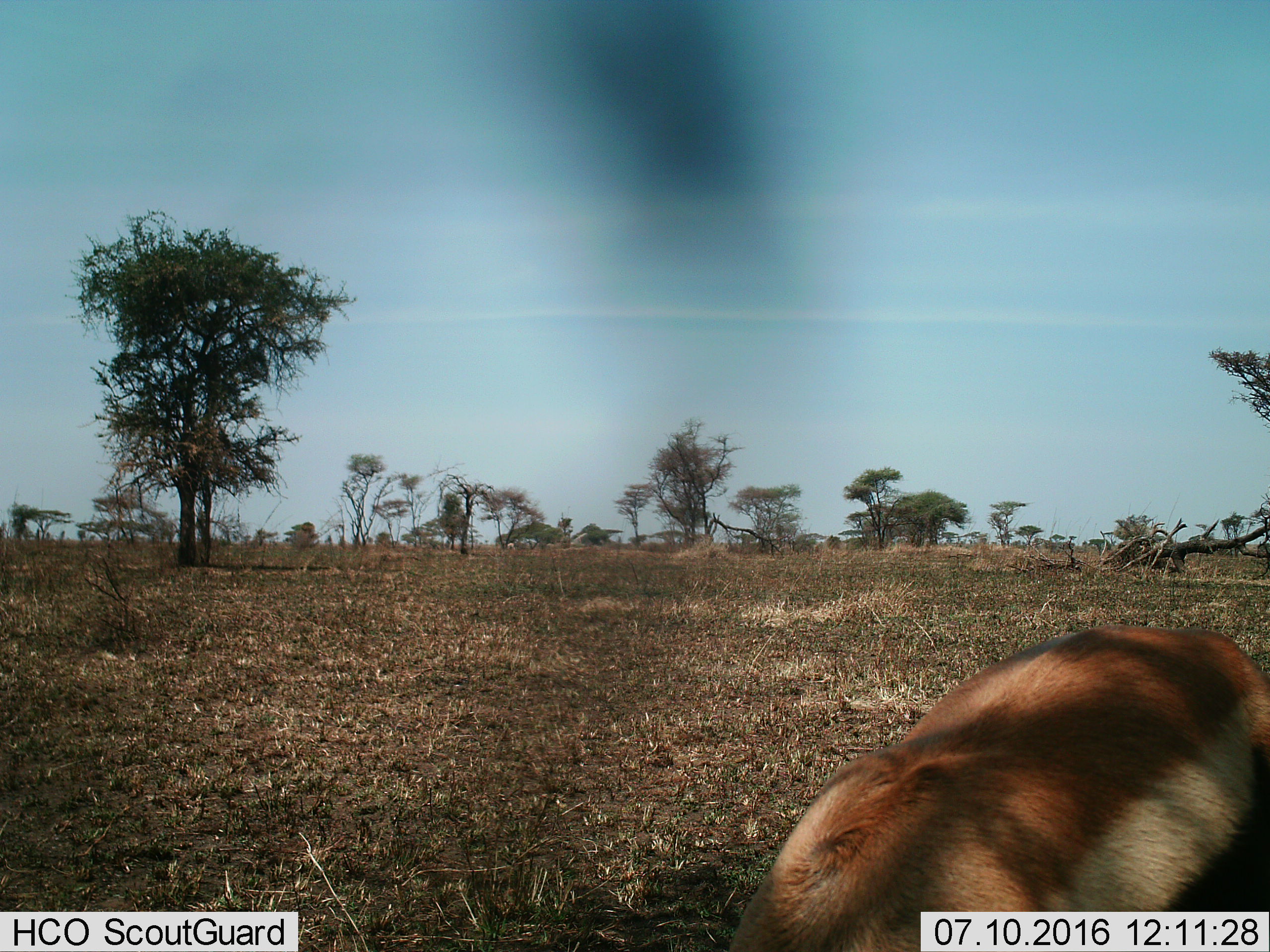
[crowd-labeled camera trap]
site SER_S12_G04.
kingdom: Animalia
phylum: Chordata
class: Mammalia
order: Artiodactyla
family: Bovidae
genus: Eudorcas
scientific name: Eudorcas thomsonii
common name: thomson's gazelle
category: gazellethomsons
Gazellethomsons (thomson's gazelle) (Eudorcas thomsonii), count 1. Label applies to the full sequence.